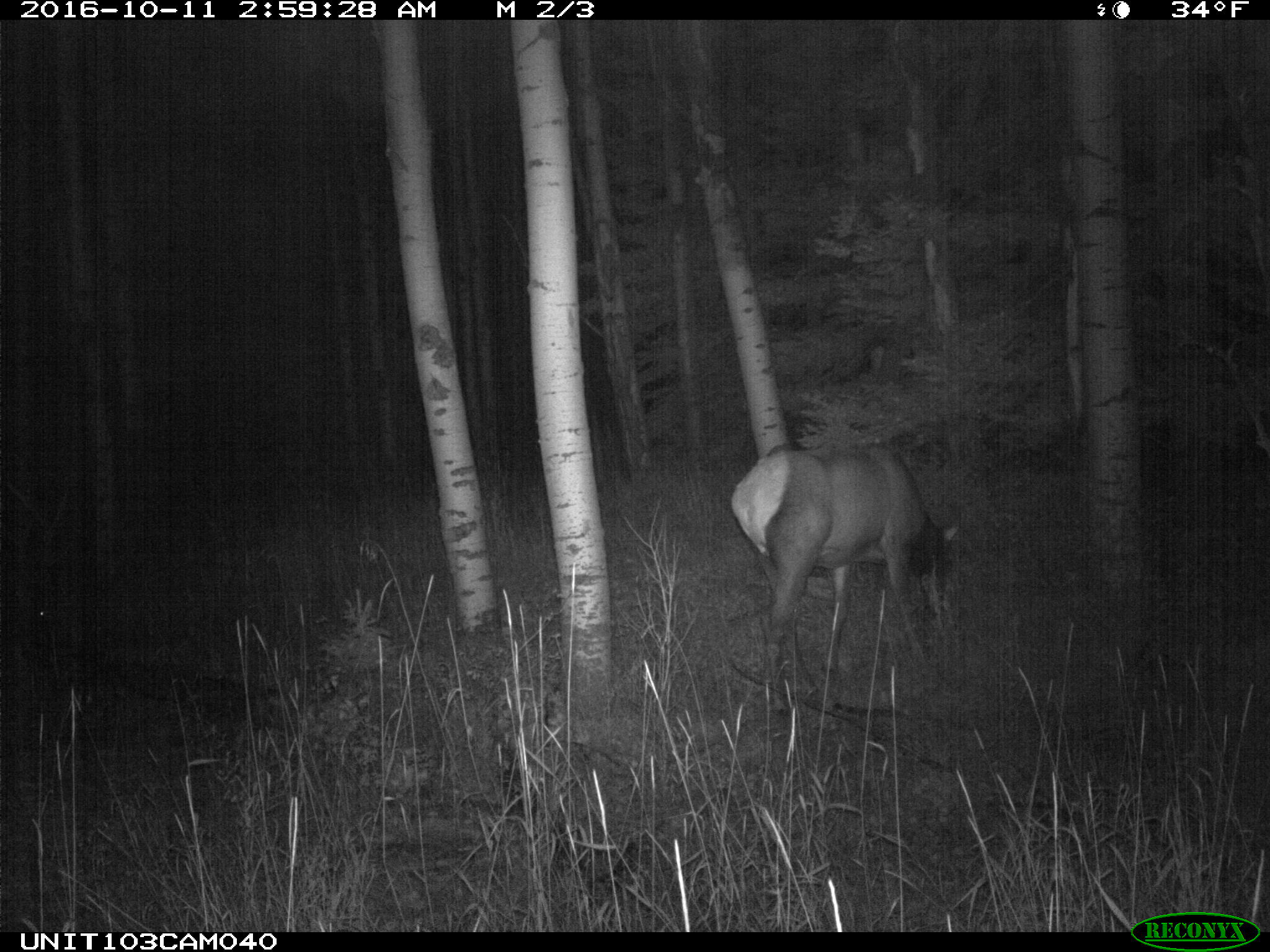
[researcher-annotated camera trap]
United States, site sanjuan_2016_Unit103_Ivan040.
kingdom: Animalia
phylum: Chordata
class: Mammalia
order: Artiodactyla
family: Cervidae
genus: Cervus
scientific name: Cervus elaphus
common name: red deer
Cervus elaphus (red deer).